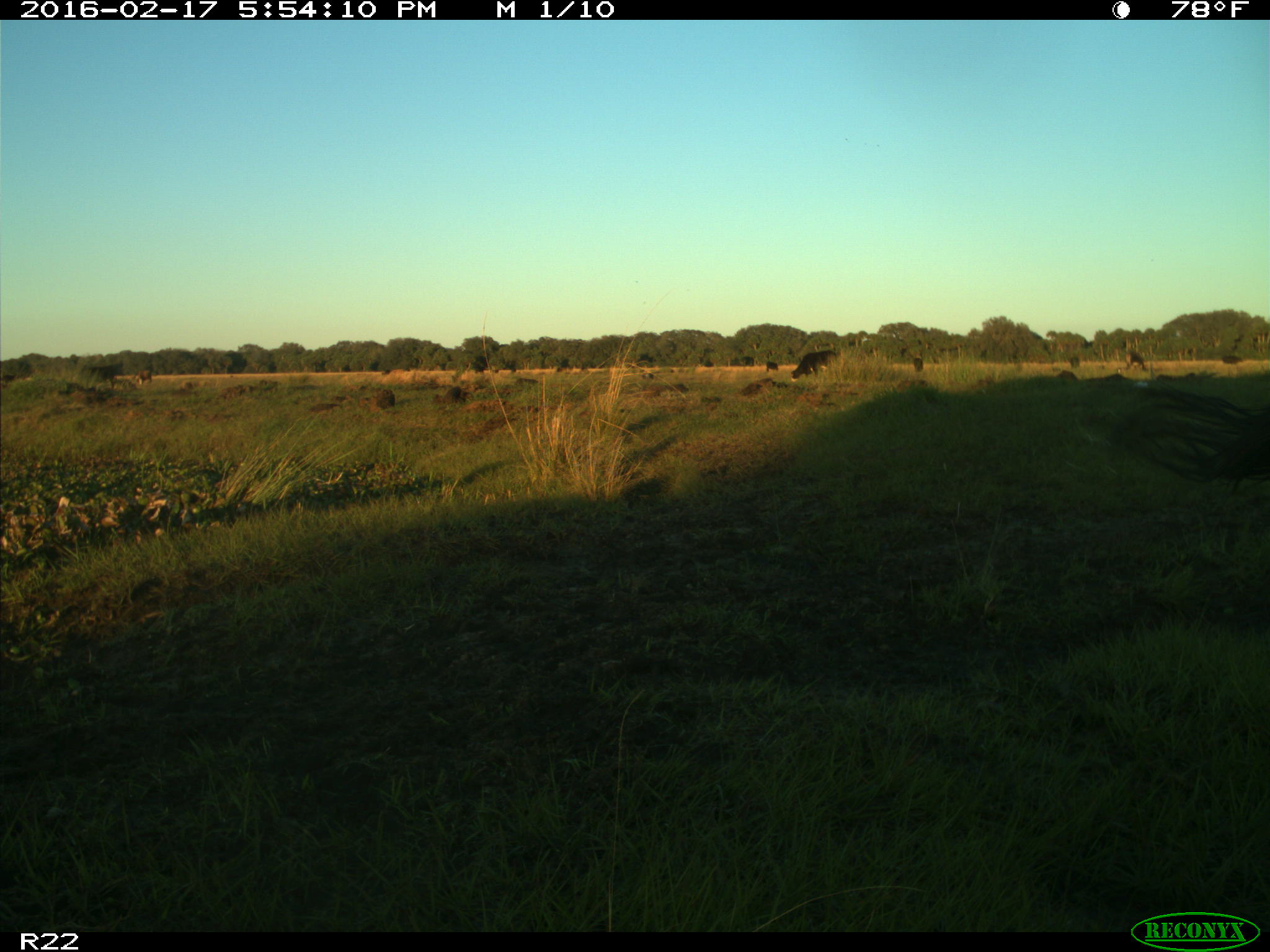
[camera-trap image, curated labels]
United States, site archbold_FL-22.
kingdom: Animalia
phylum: Chordata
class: Mammalia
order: Artiodactyla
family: Bovidae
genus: Bos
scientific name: Bos taurus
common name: domestic cow